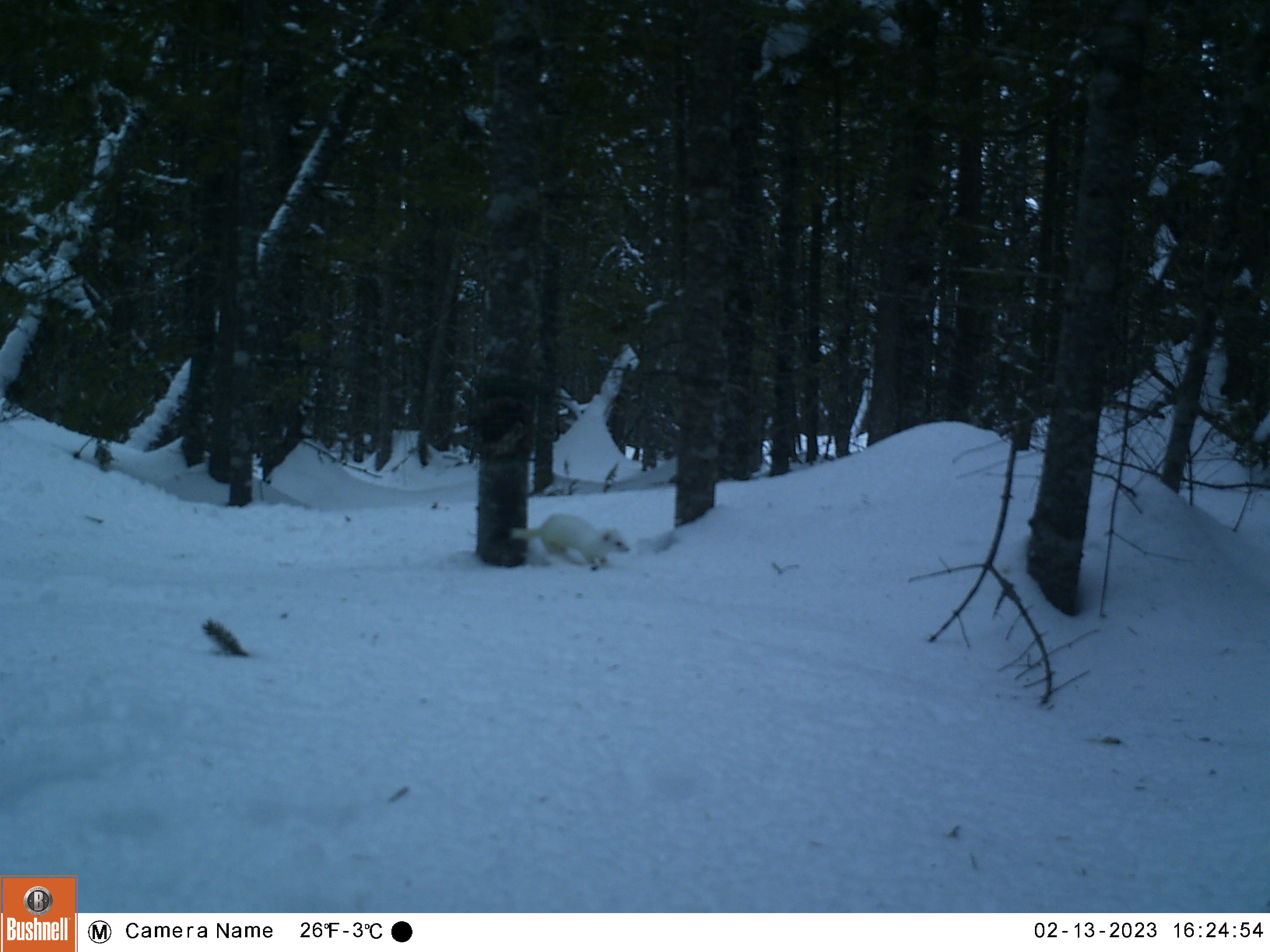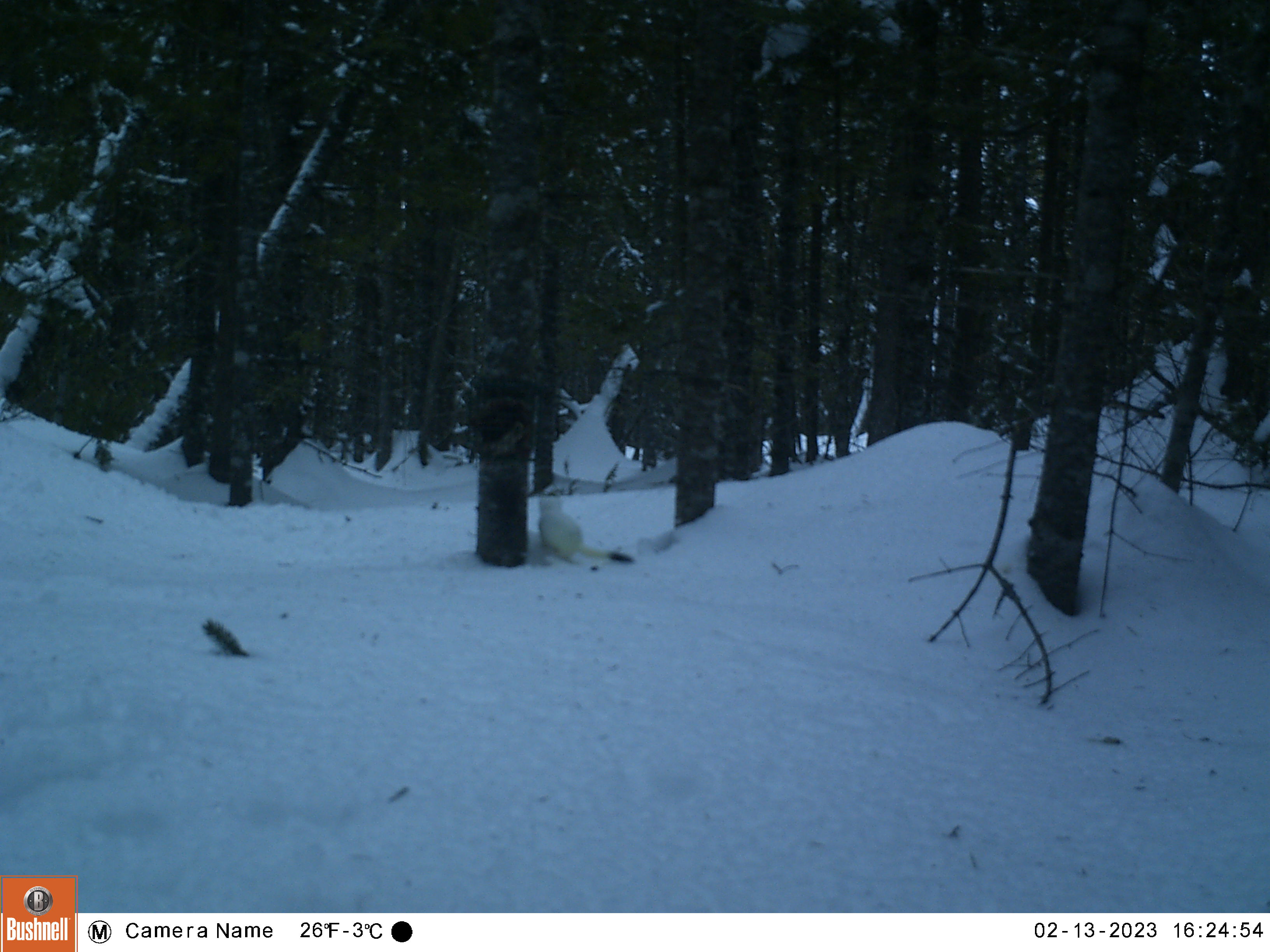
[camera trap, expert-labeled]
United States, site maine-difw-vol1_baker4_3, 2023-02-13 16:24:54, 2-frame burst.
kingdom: Animalia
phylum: Chordata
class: Mammalia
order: Carnivora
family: Mustelidae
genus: Mustela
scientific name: Mustela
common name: weasel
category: weasel sp.